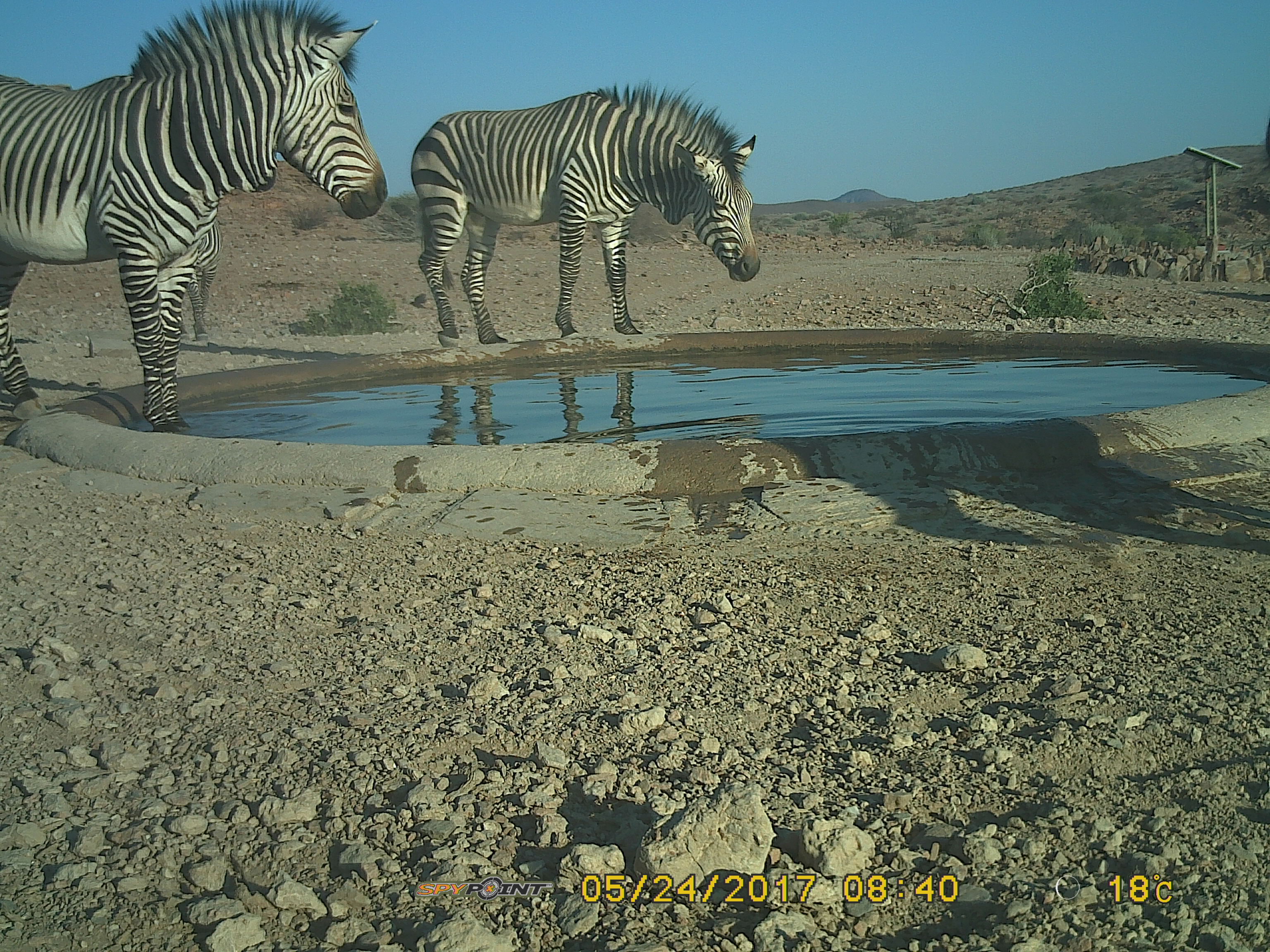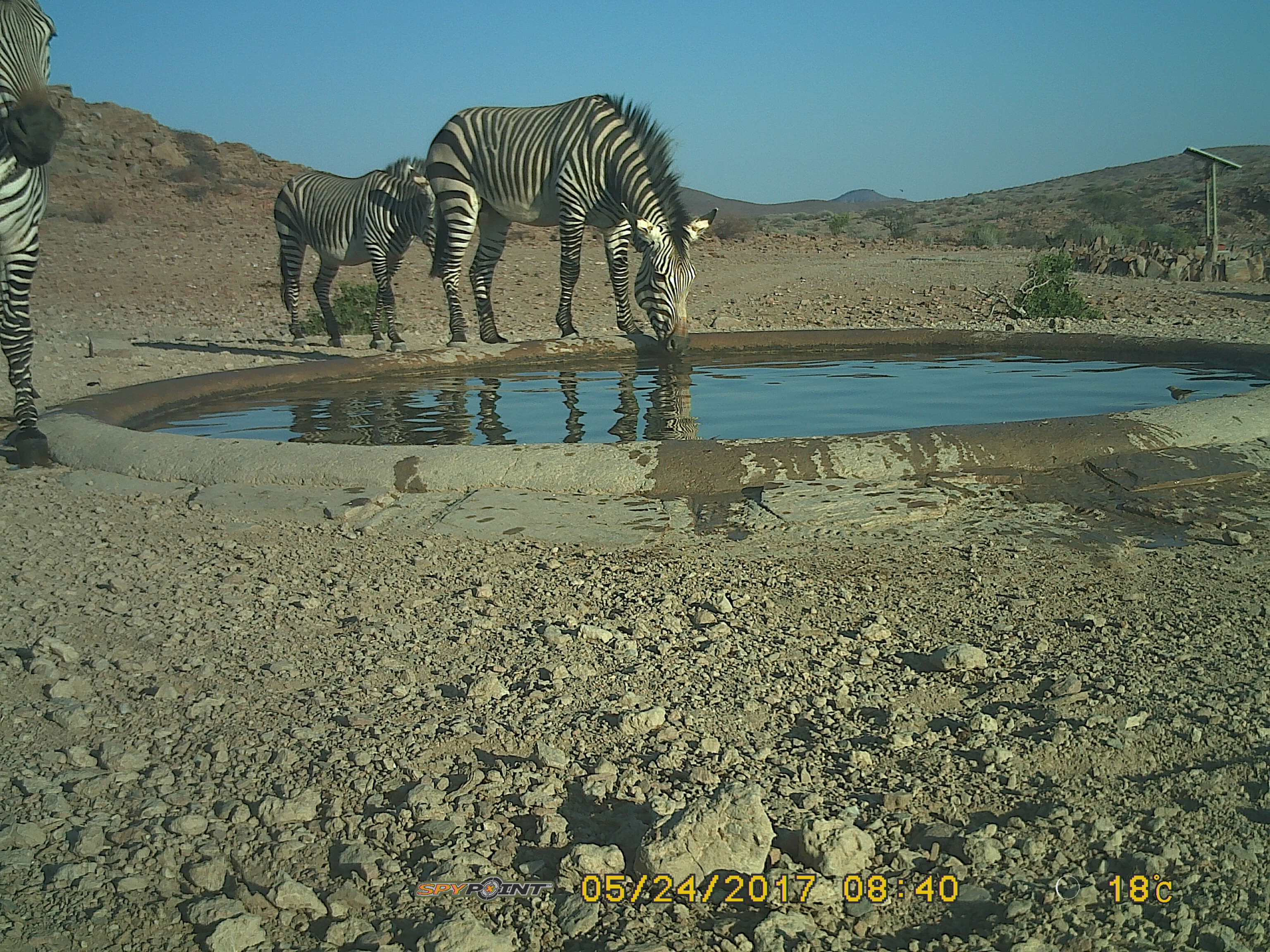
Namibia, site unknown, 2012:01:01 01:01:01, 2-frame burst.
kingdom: Animalia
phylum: Chordata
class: Mammalia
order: Perissodactyla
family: Equidae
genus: Equus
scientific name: Equus zebra hartmannae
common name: hartmann's mountain zebra